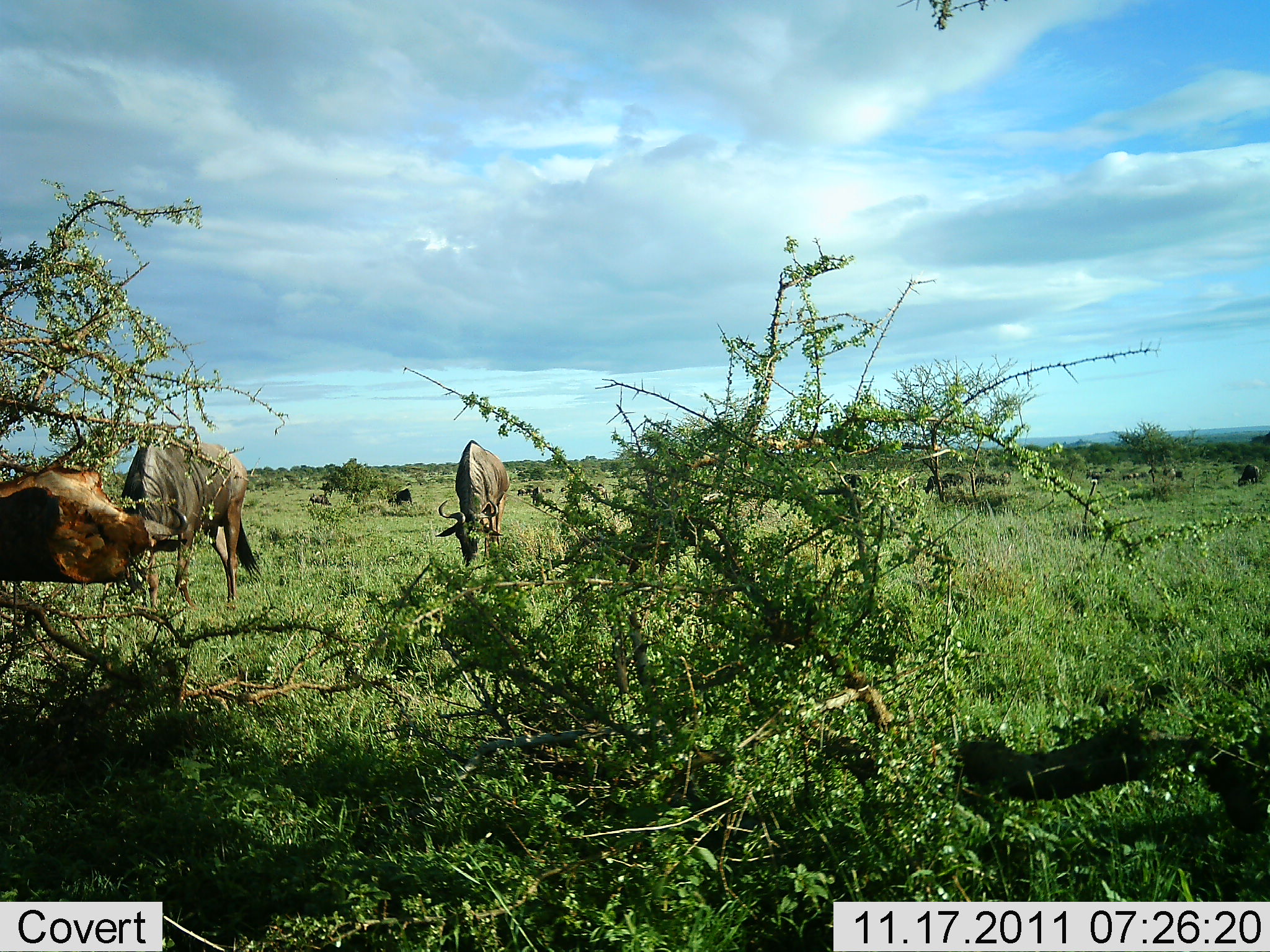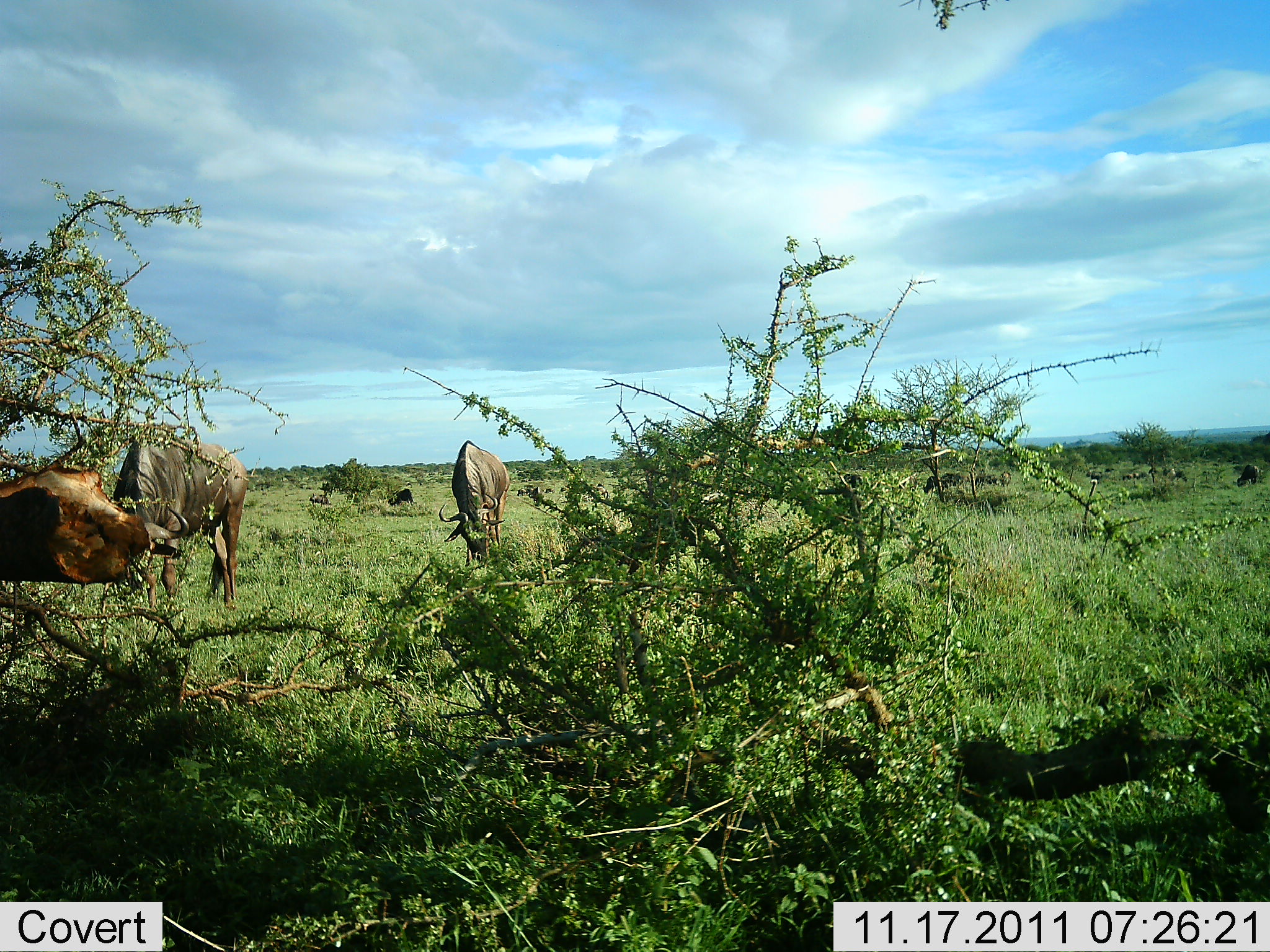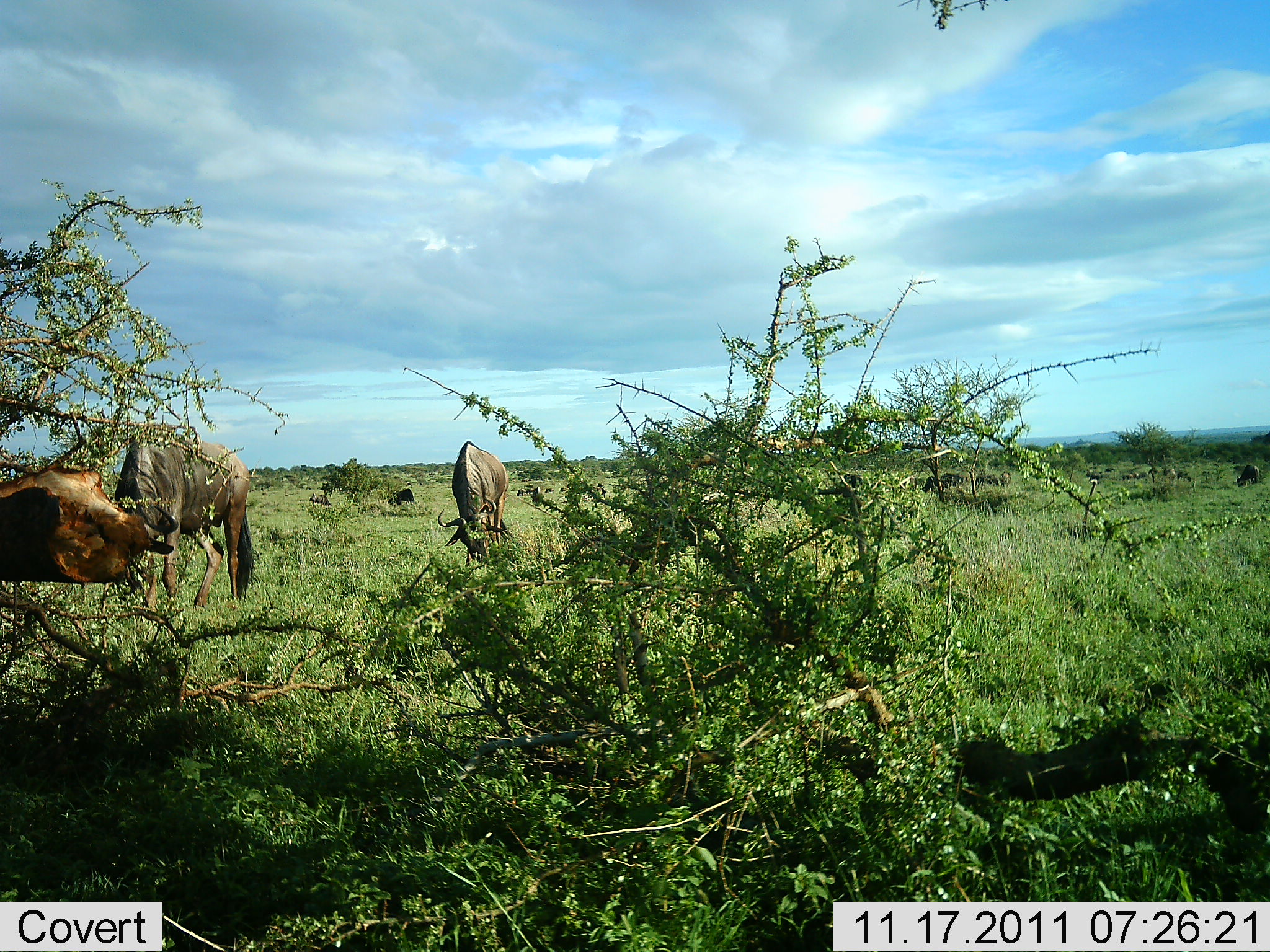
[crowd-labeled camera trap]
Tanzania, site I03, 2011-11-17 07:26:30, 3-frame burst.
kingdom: Animalia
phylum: Chordata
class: Mammalia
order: Artiodactyla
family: Bovidae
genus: Connochaetes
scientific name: Connochaetes taurinus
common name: blue wildebeest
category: wildebeest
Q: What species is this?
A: Wildebeest (blue wildebeest) (Connochaetes taurinus).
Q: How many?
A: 11-50.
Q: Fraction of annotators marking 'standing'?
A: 58%.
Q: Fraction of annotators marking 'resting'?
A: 8%.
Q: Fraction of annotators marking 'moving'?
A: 8%.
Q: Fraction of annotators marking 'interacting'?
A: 0%.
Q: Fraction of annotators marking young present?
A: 0%.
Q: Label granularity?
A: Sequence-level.